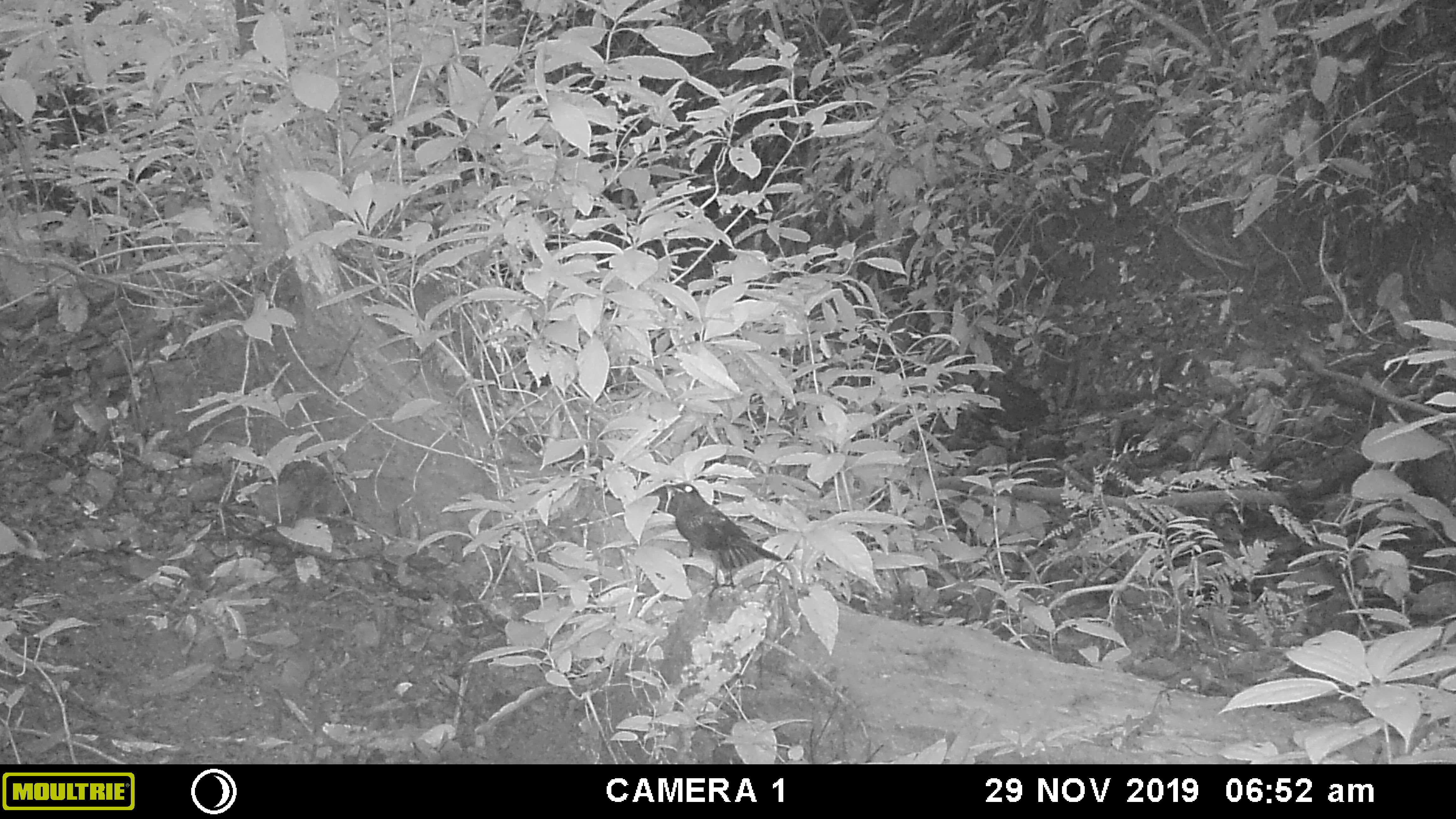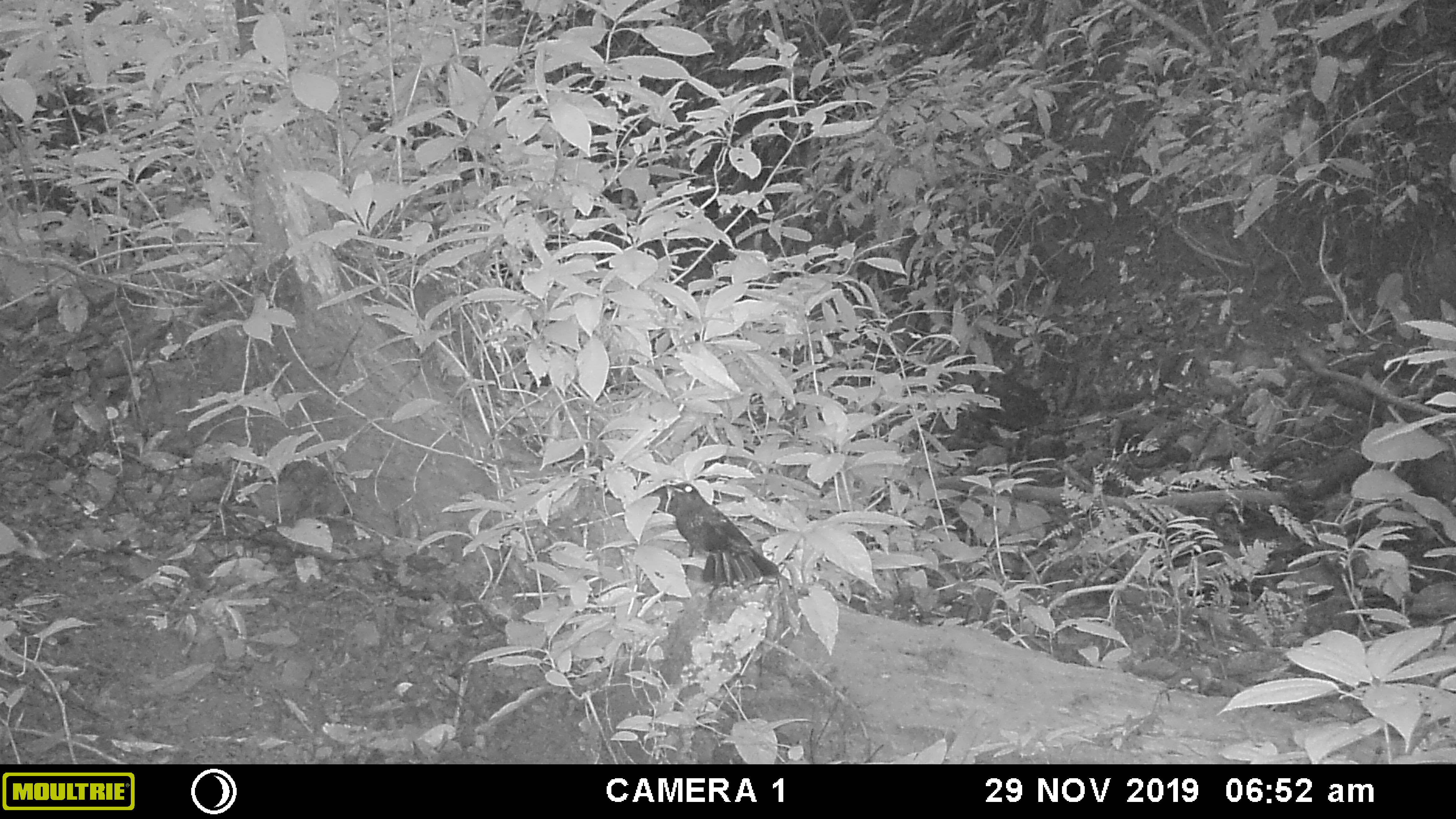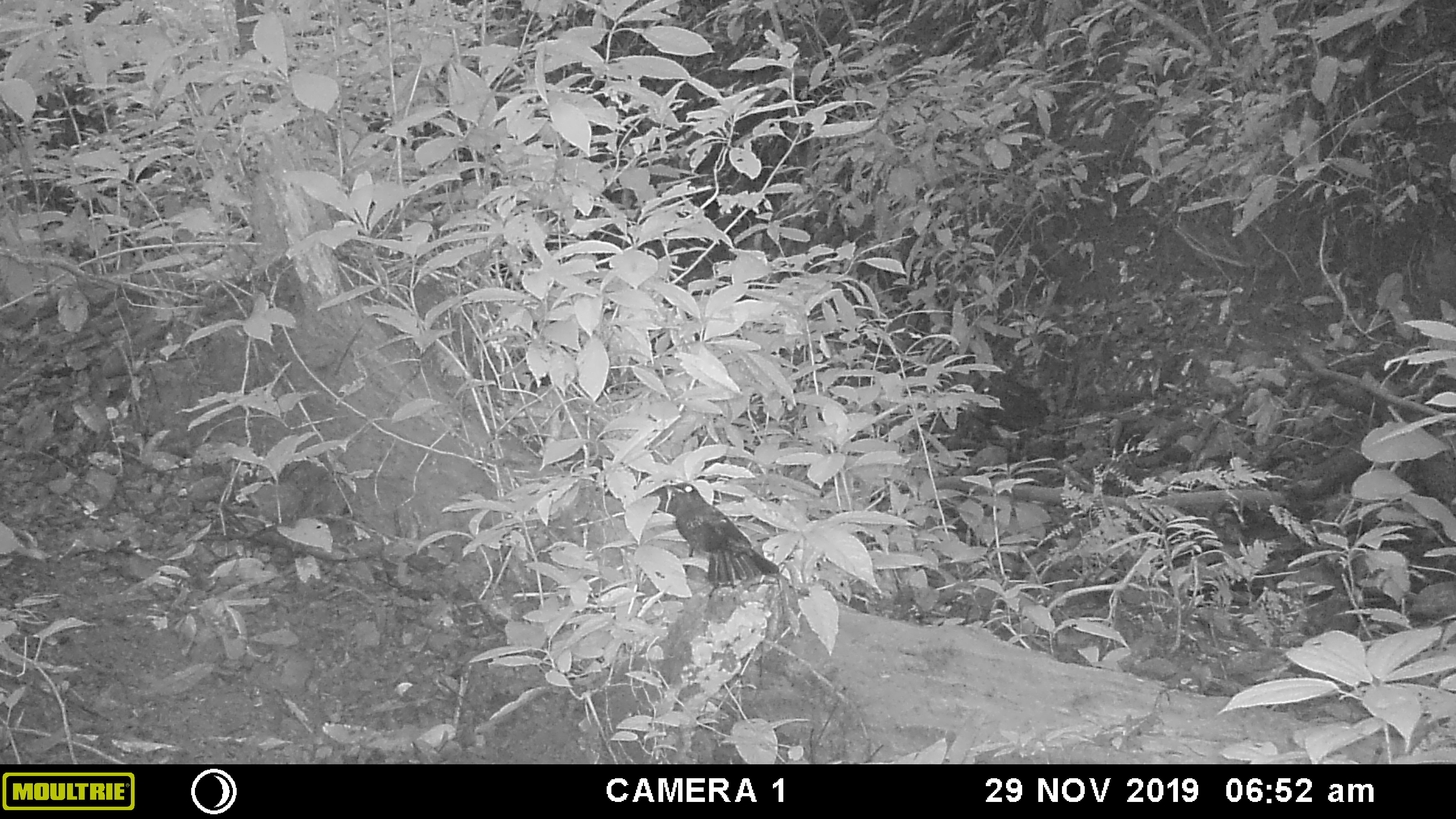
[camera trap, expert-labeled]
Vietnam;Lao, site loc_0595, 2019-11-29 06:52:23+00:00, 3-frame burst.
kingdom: Animalia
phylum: Chordata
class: Aves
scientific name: Aves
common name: bird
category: unidentified bird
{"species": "unidentified bird (bird) (Aves)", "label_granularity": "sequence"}